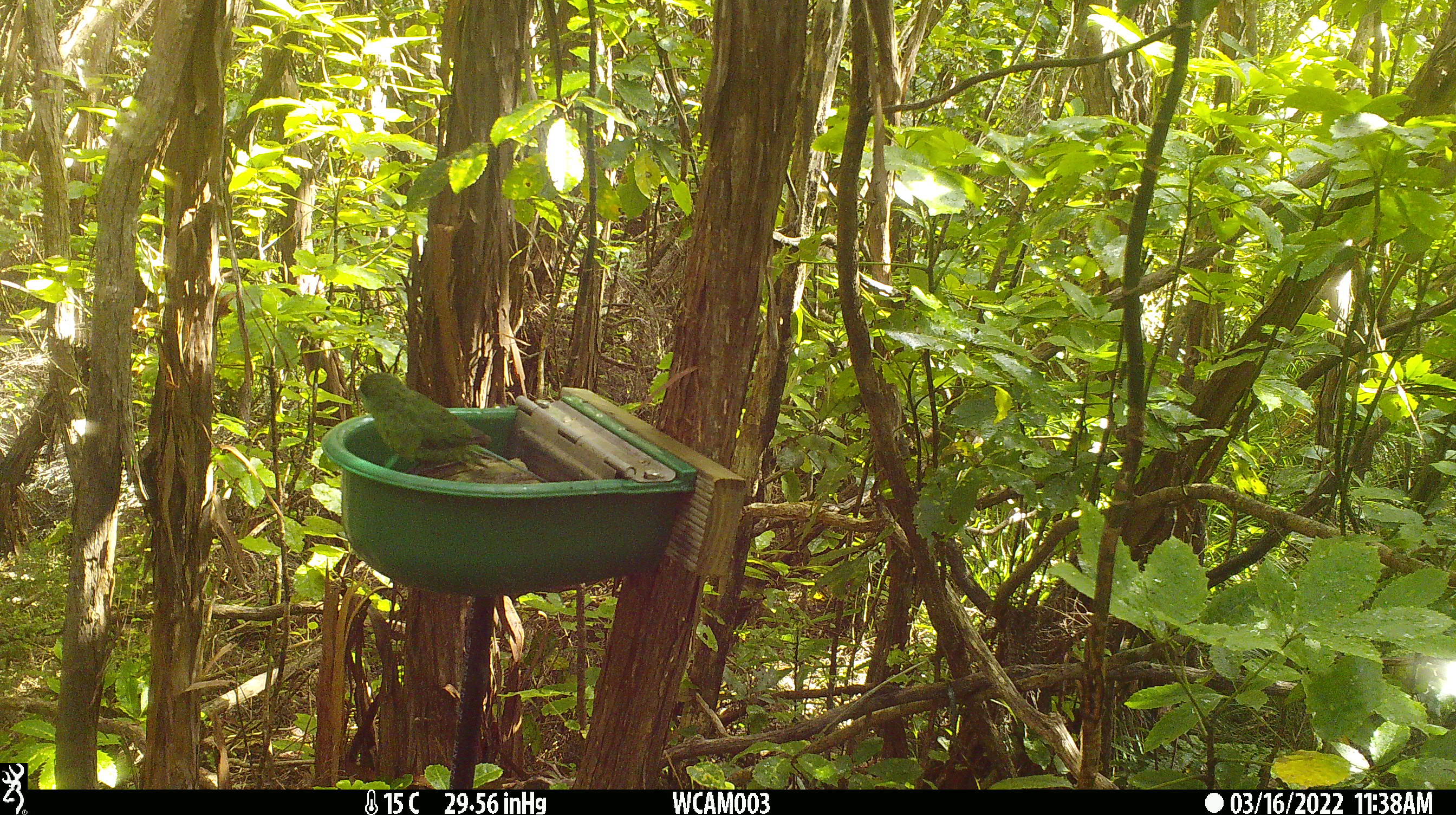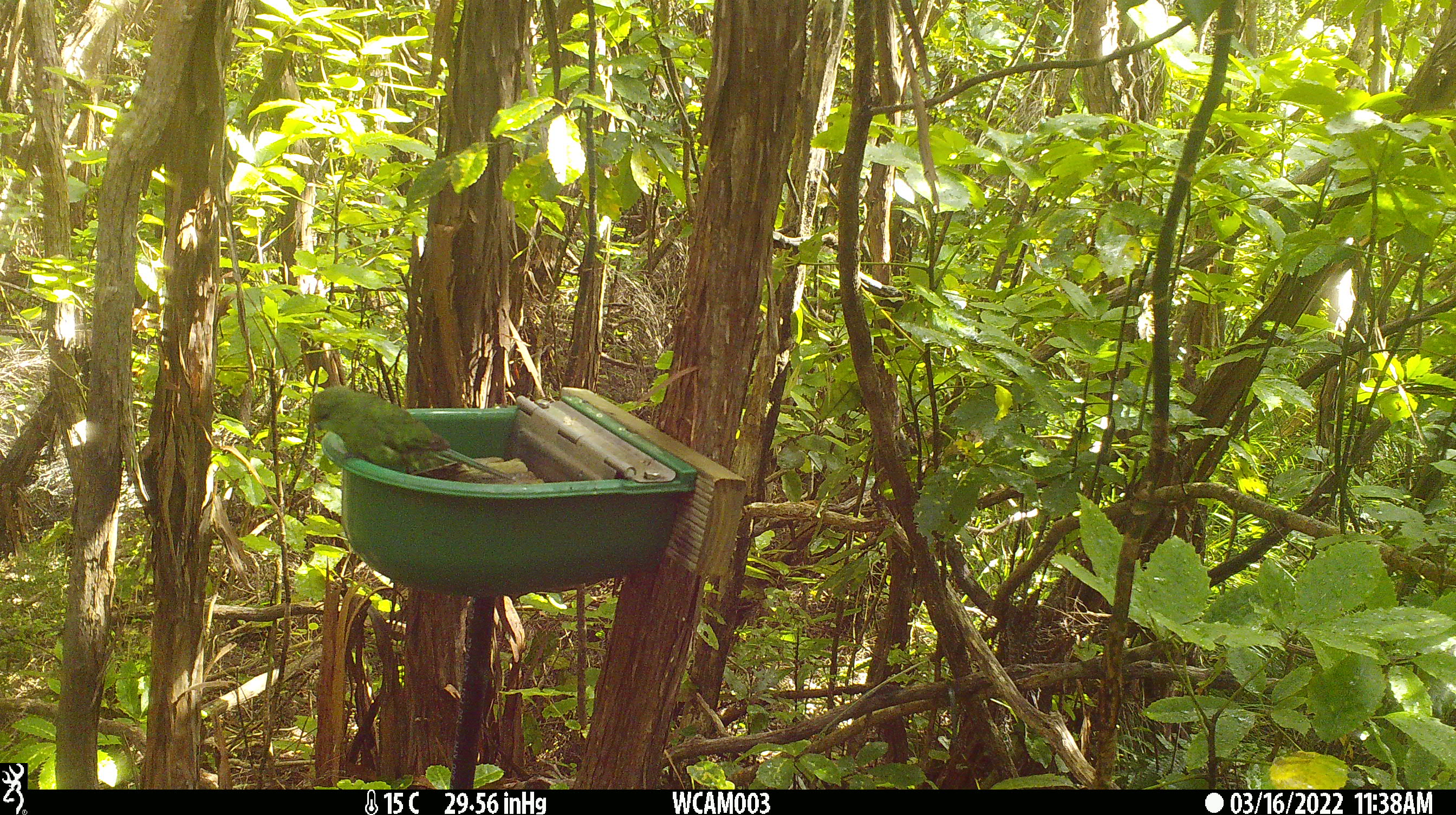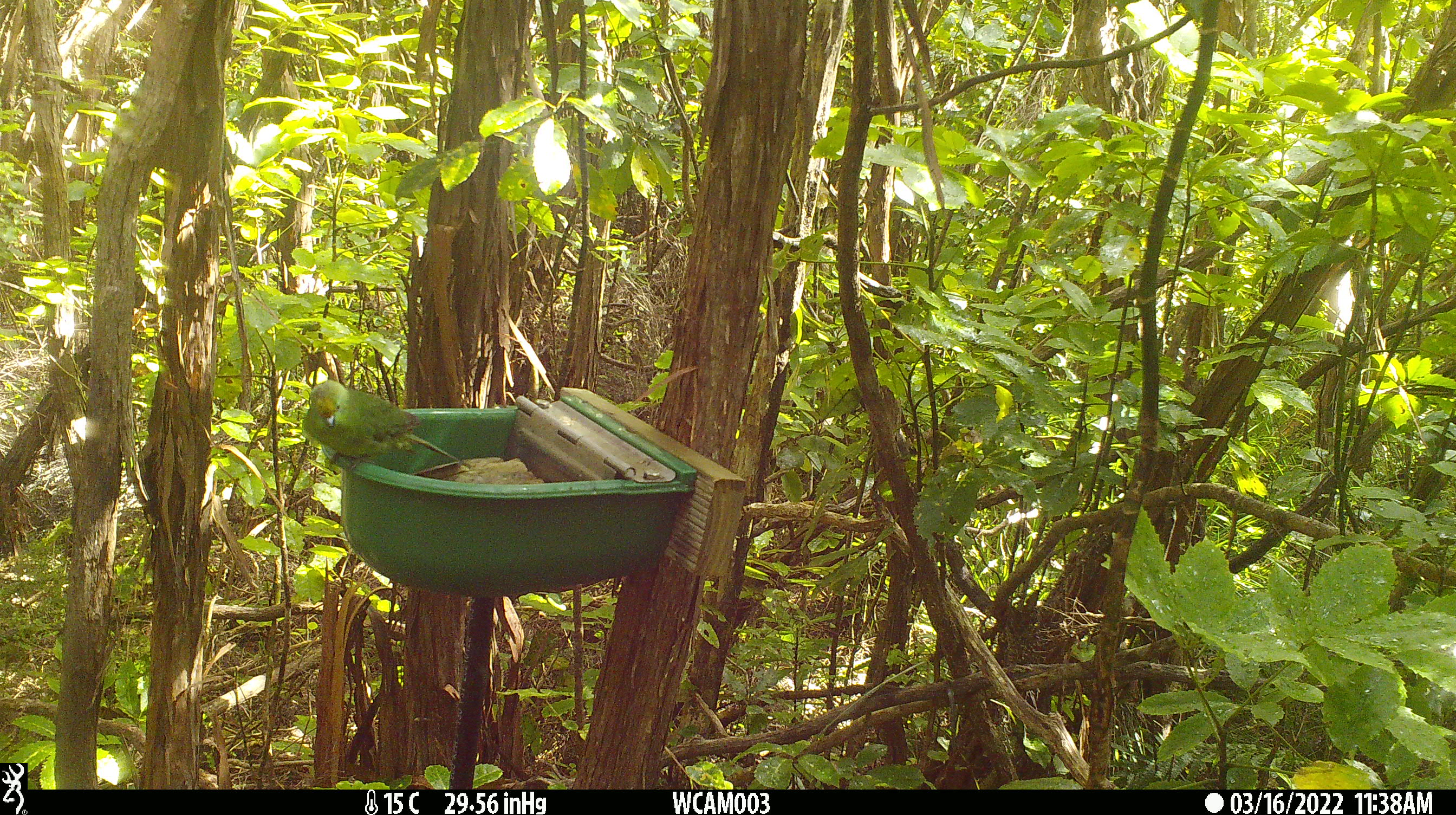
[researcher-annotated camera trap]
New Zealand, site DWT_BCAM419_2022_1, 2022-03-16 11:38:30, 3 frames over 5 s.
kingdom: Animalia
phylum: Chordata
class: Aves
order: Psittaciformes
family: Psittaculidae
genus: Cyanoramphus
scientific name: Cyanoramphus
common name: parakeet